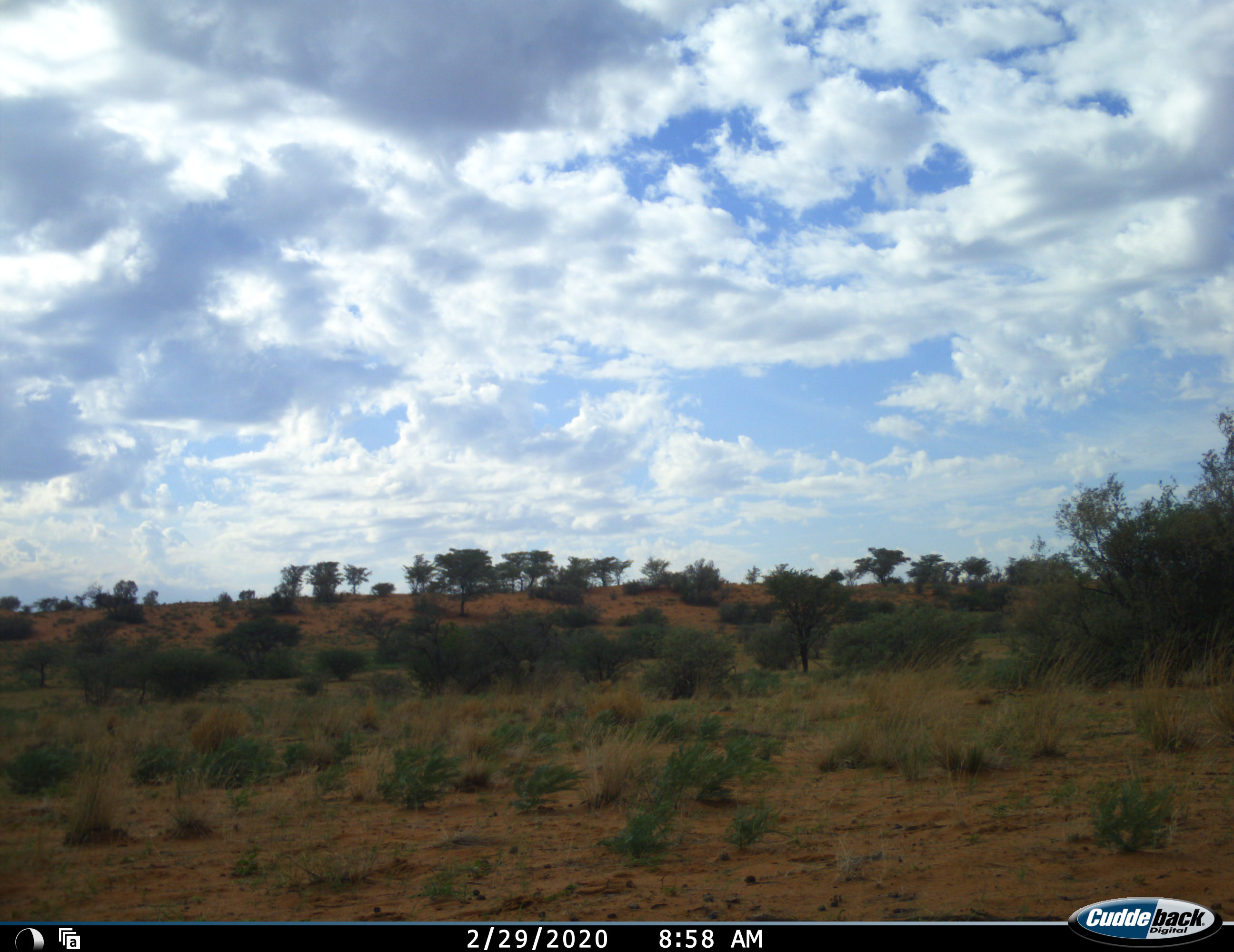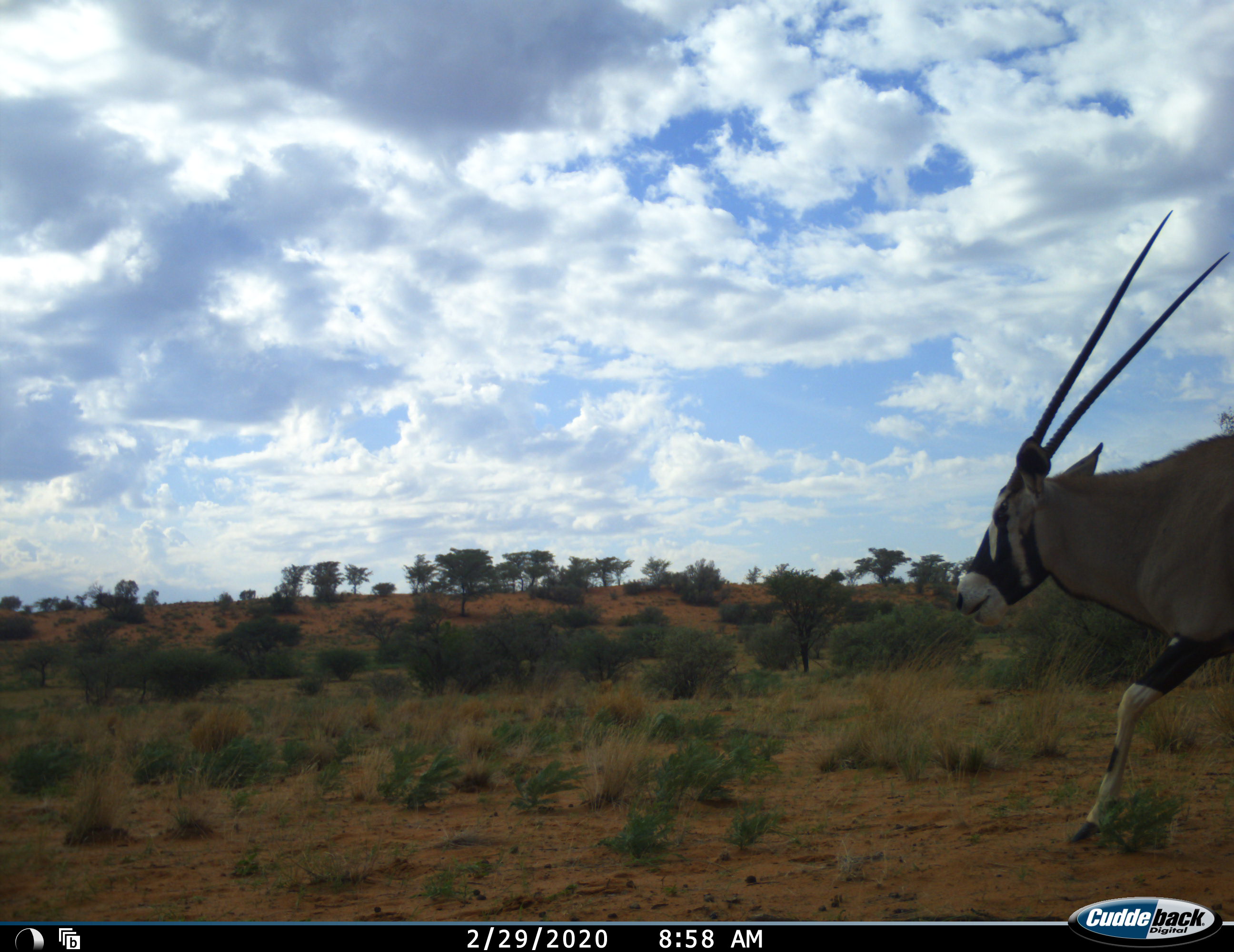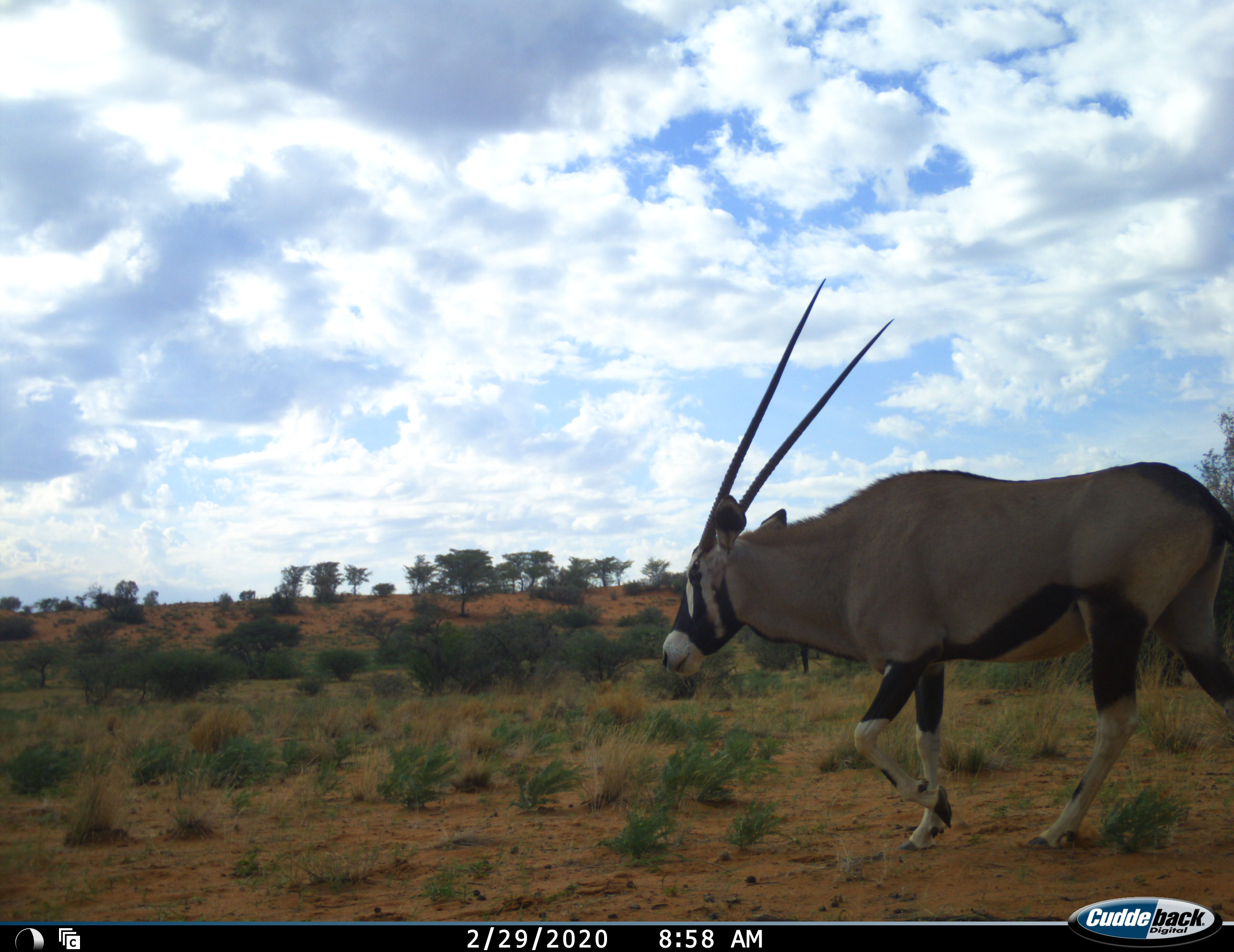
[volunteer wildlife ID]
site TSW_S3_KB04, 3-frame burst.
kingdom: Animalia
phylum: Chordata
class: Mammalia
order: Artiodactyla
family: Bovidae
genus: Oryx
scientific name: Oryx gazella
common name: gemsbok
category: oryx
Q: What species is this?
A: Oryx (gemsbok) (Oryx gazella).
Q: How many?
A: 1.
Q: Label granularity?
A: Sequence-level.